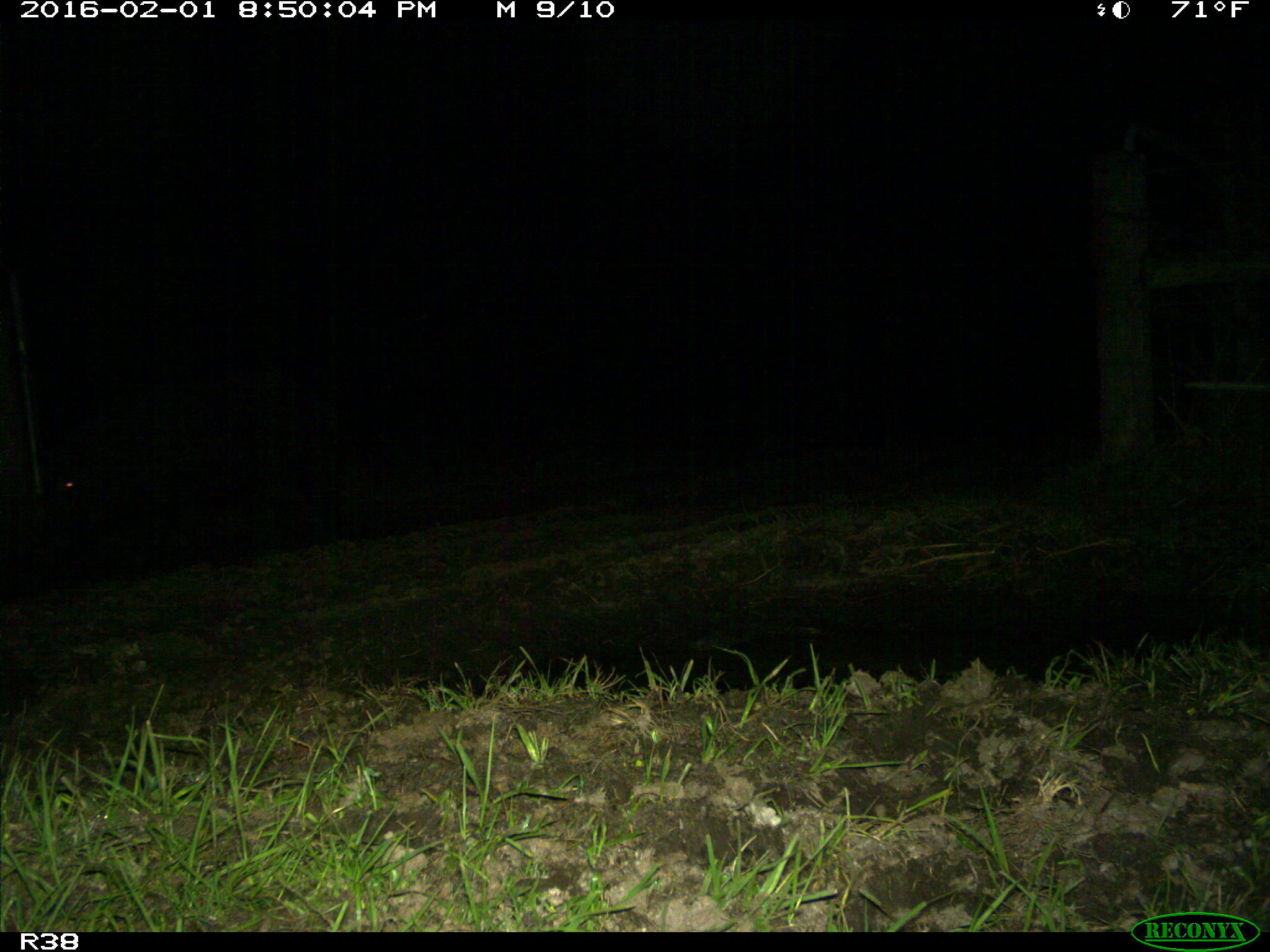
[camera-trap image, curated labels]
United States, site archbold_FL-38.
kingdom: Animalia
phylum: Chordata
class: Mammalia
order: Artiodactyla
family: Suidae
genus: Sus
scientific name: Sus scrofa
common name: wild boar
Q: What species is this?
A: Sus scrofa (wild boar).